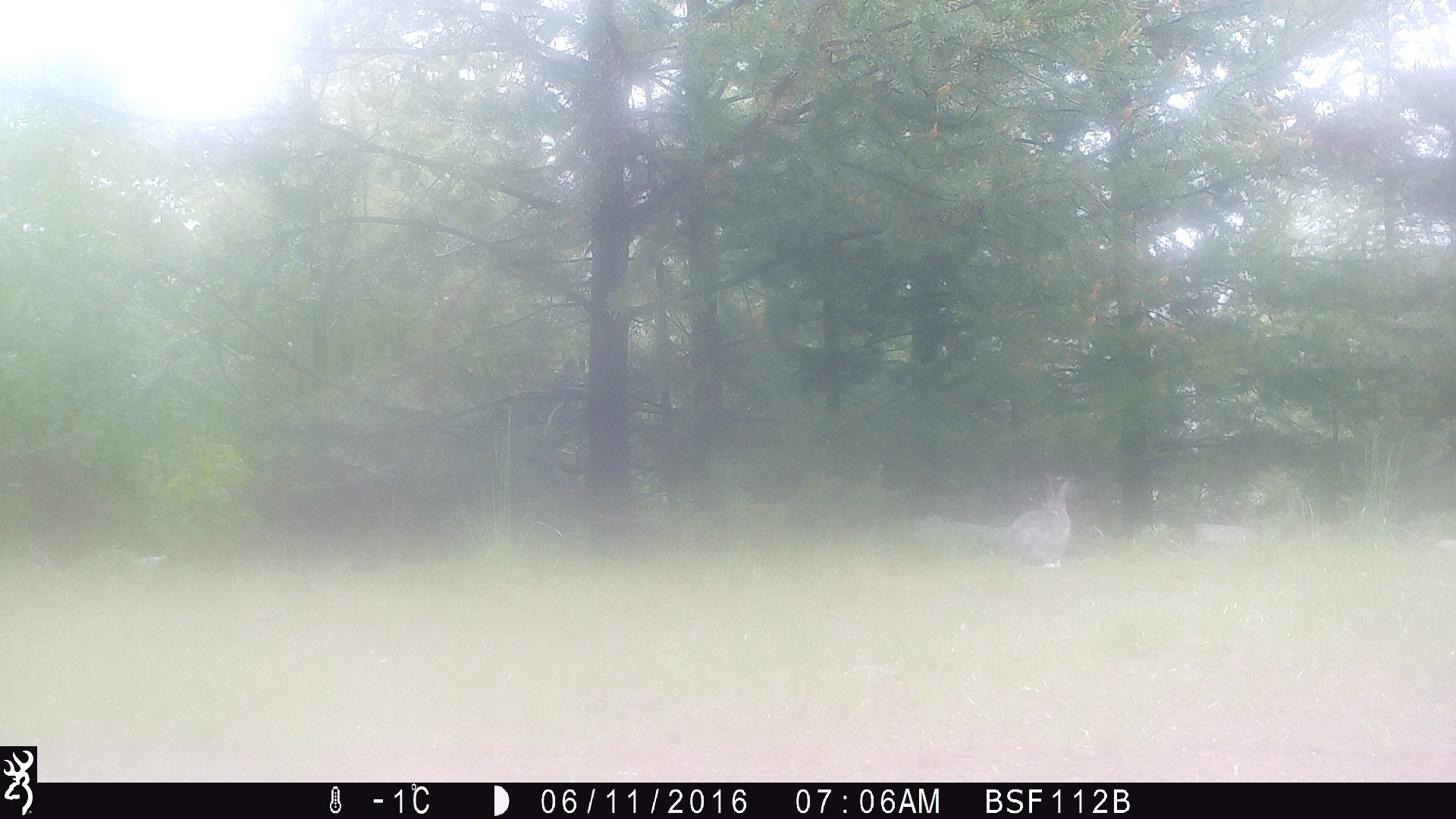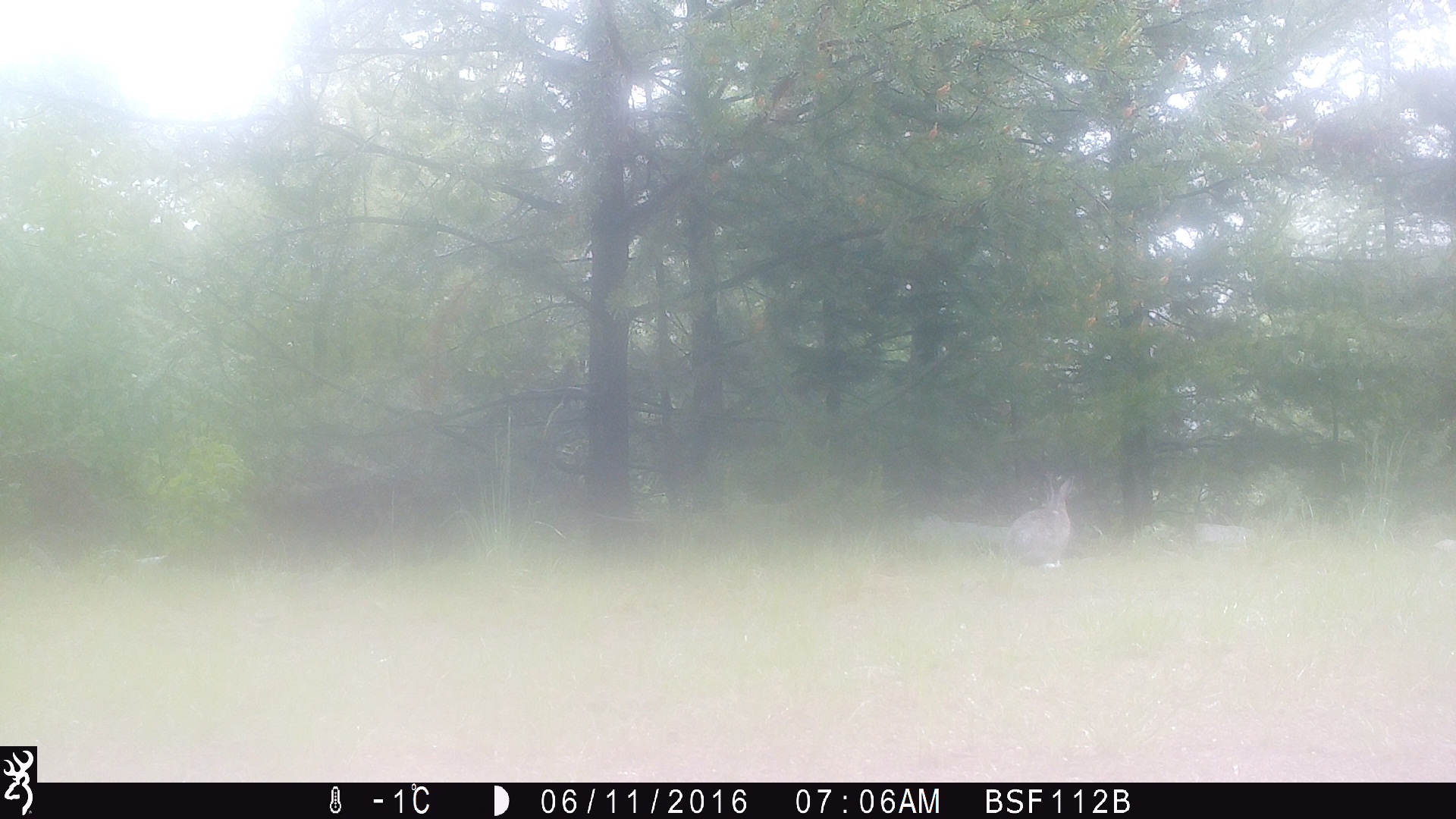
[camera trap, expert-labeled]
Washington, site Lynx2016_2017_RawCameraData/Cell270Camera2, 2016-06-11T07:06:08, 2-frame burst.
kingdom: Animalia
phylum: Chordata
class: Mammalia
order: Lagomorpha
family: Leporidae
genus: Lepus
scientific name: Lepus americanus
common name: snowshoe hare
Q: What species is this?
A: Lepus americanus (snowshoe hare).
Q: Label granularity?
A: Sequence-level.